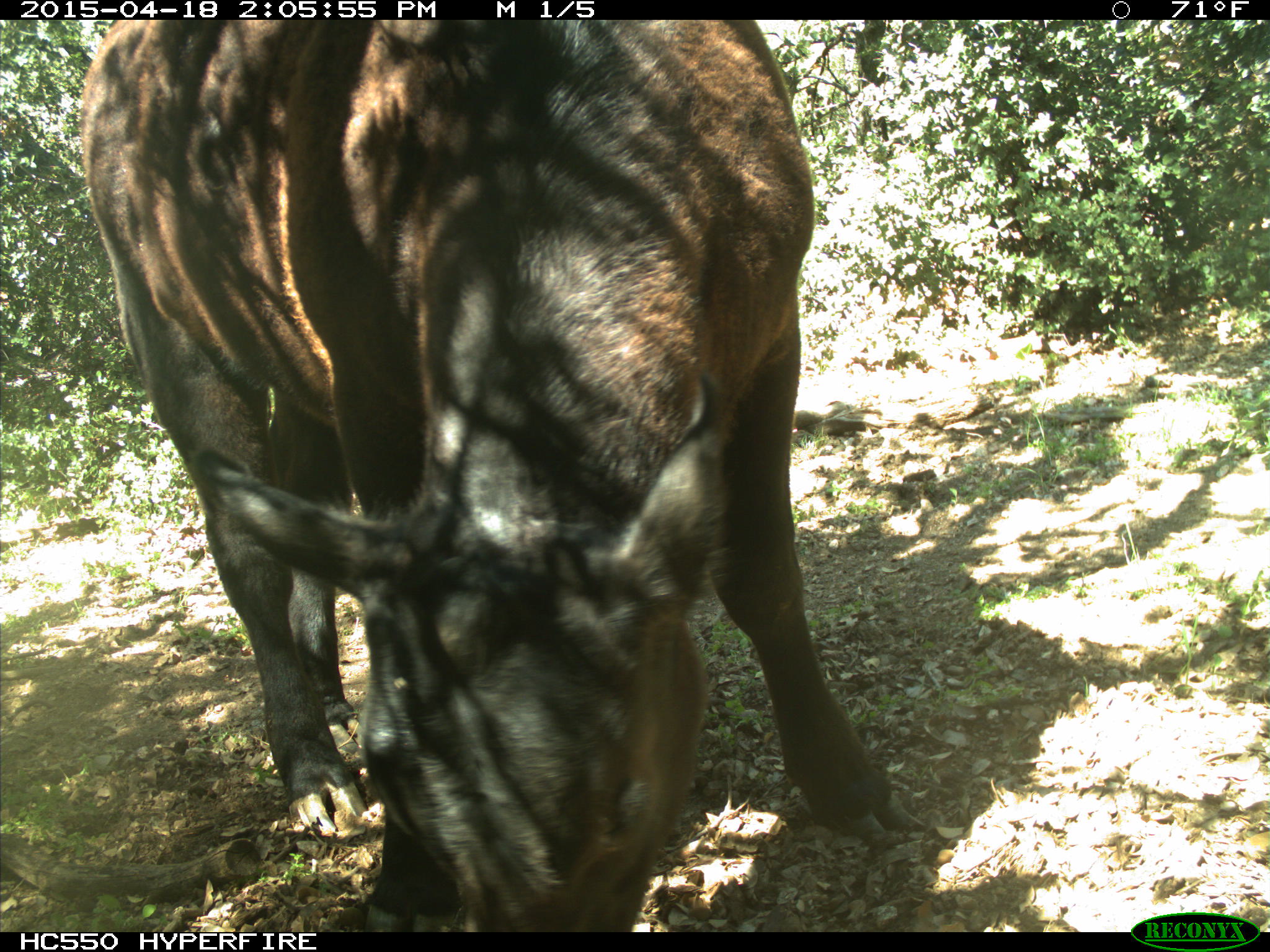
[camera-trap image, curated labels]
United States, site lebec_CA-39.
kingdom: Animalia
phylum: Chordata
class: Mammalia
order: Artiodactyla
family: Bovidae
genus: Bos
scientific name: Bos taurus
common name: domestic cow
Bos taurus (domestic cow).